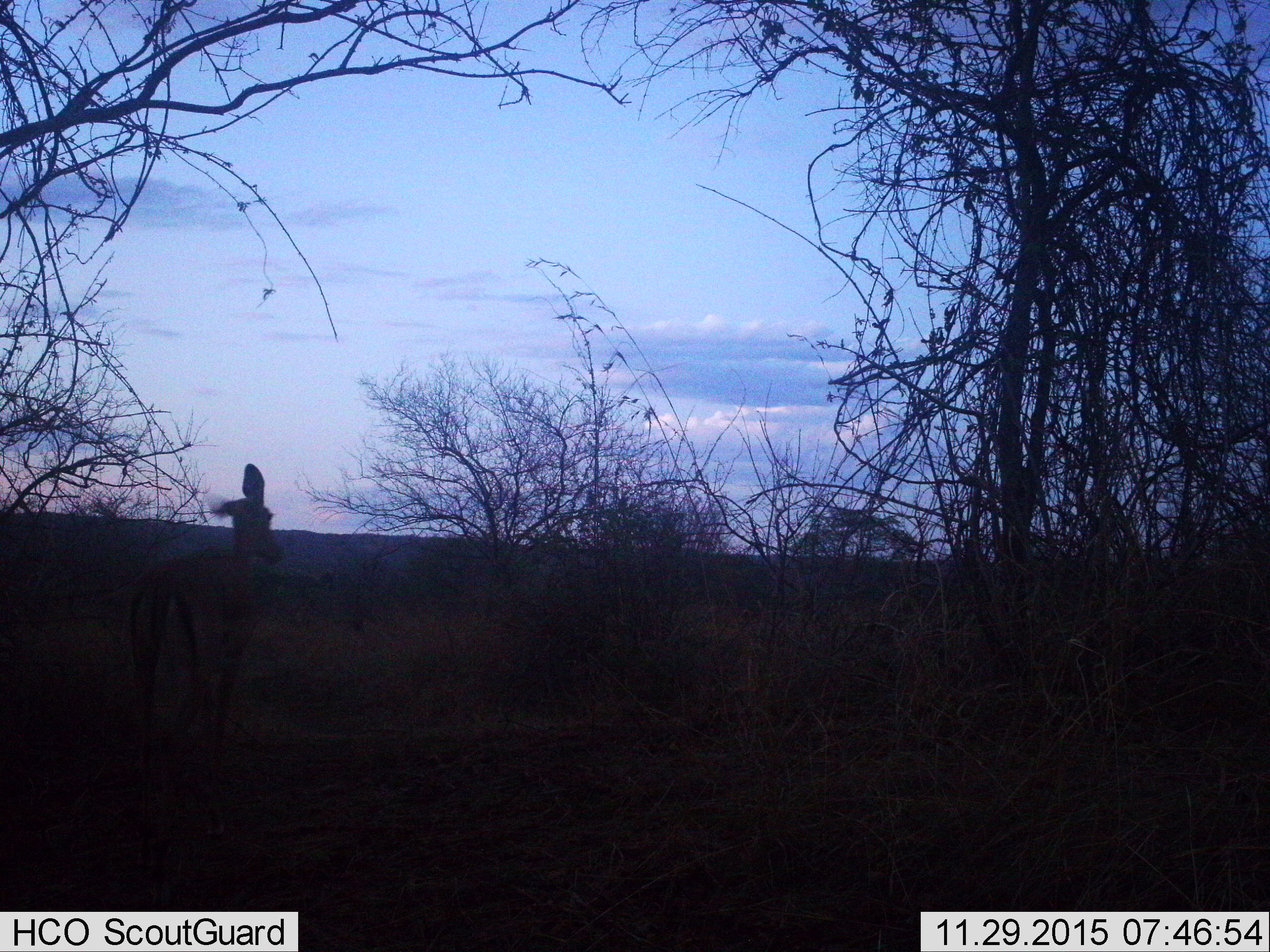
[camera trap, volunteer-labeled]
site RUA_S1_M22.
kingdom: Animalia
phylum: Chordata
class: Mammalia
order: Artiodactyla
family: Bovidae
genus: Aepyceros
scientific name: Aepyceros melampus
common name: impala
Impala (Aepyceros melampus), count 1. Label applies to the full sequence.